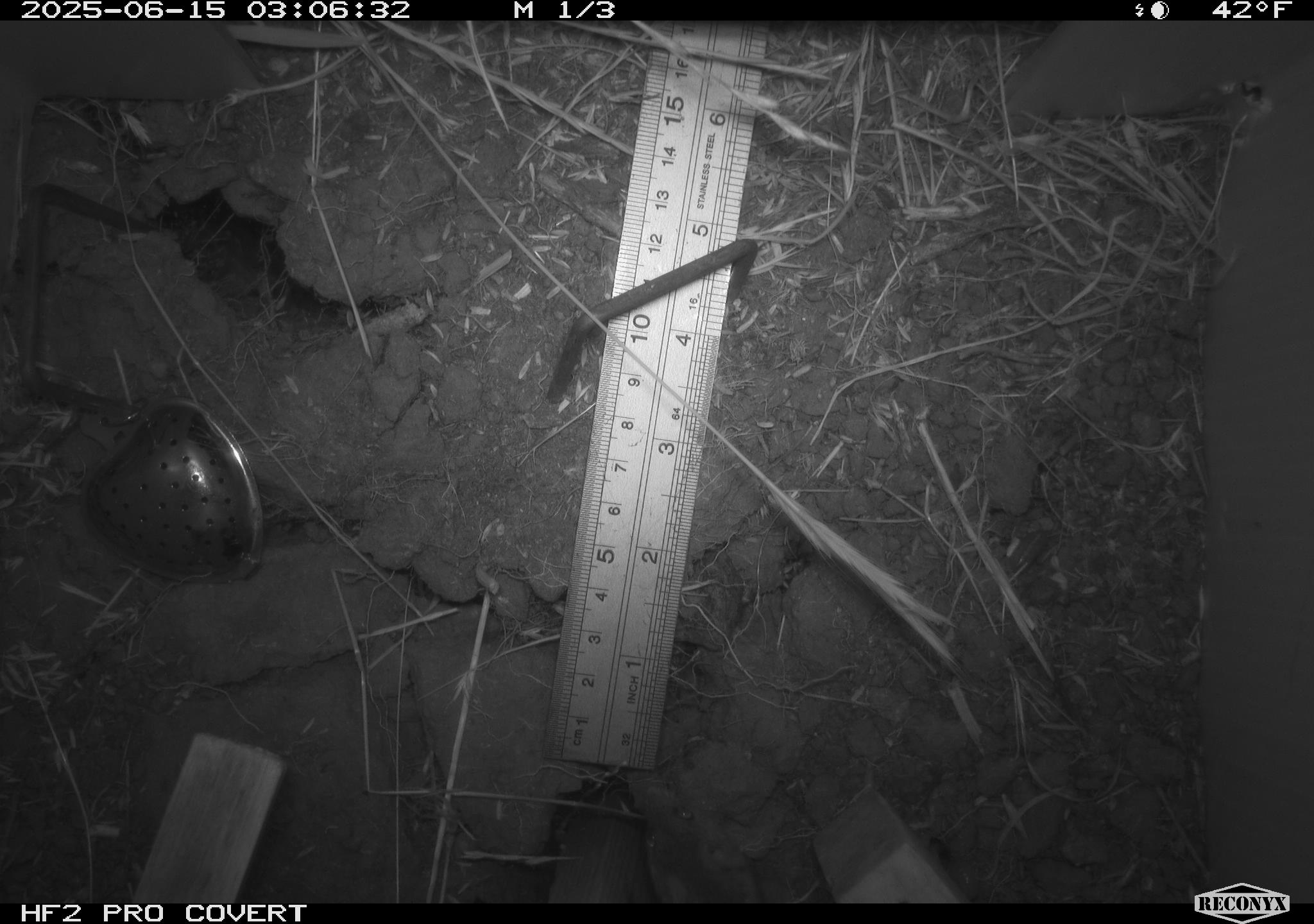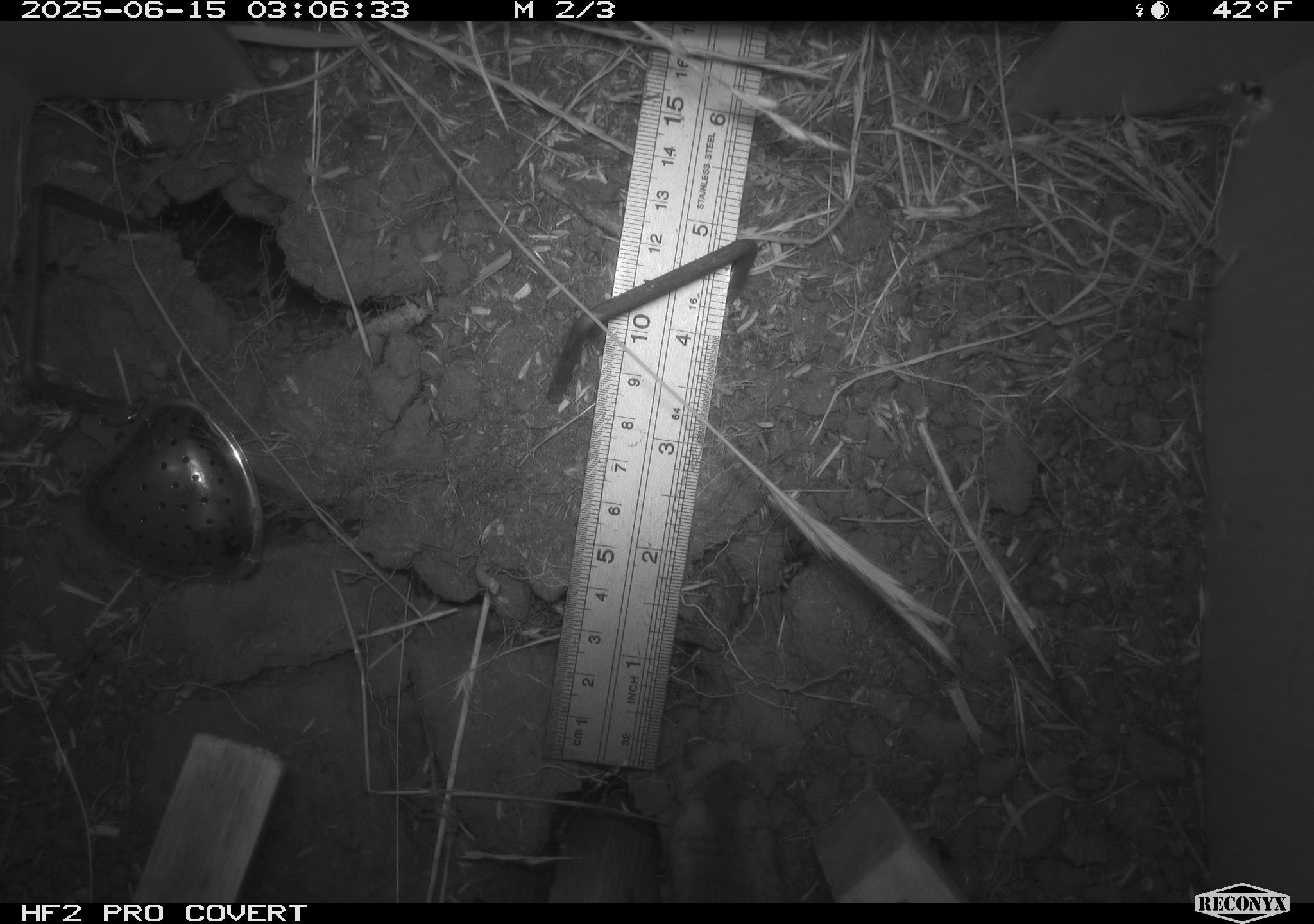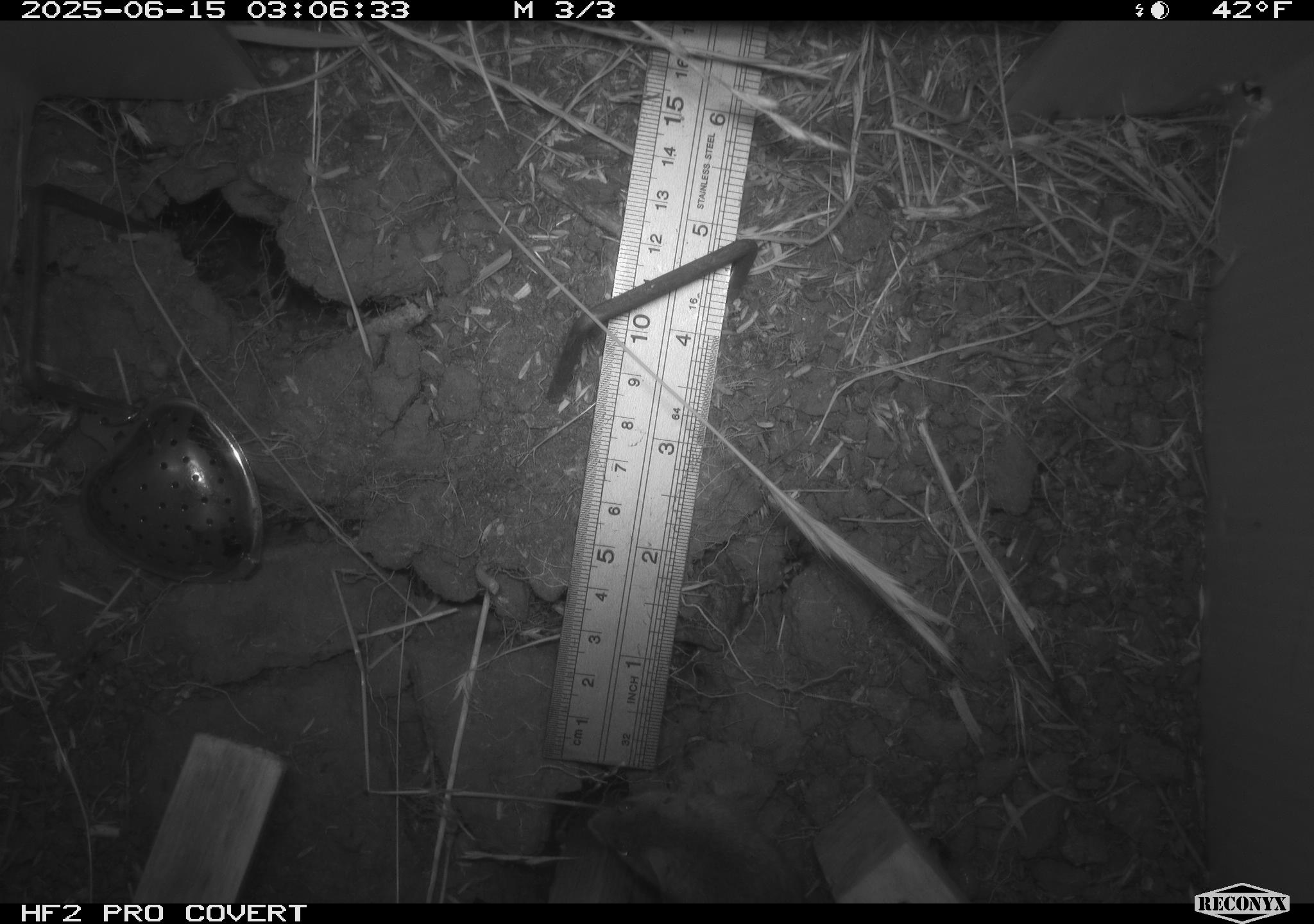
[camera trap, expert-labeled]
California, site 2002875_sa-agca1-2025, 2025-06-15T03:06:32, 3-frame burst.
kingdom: Animalia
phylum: Chordata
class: Mammalia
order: Rodentia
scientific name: Rodentia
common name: mouse species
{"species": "mouse species (Rodentia)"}